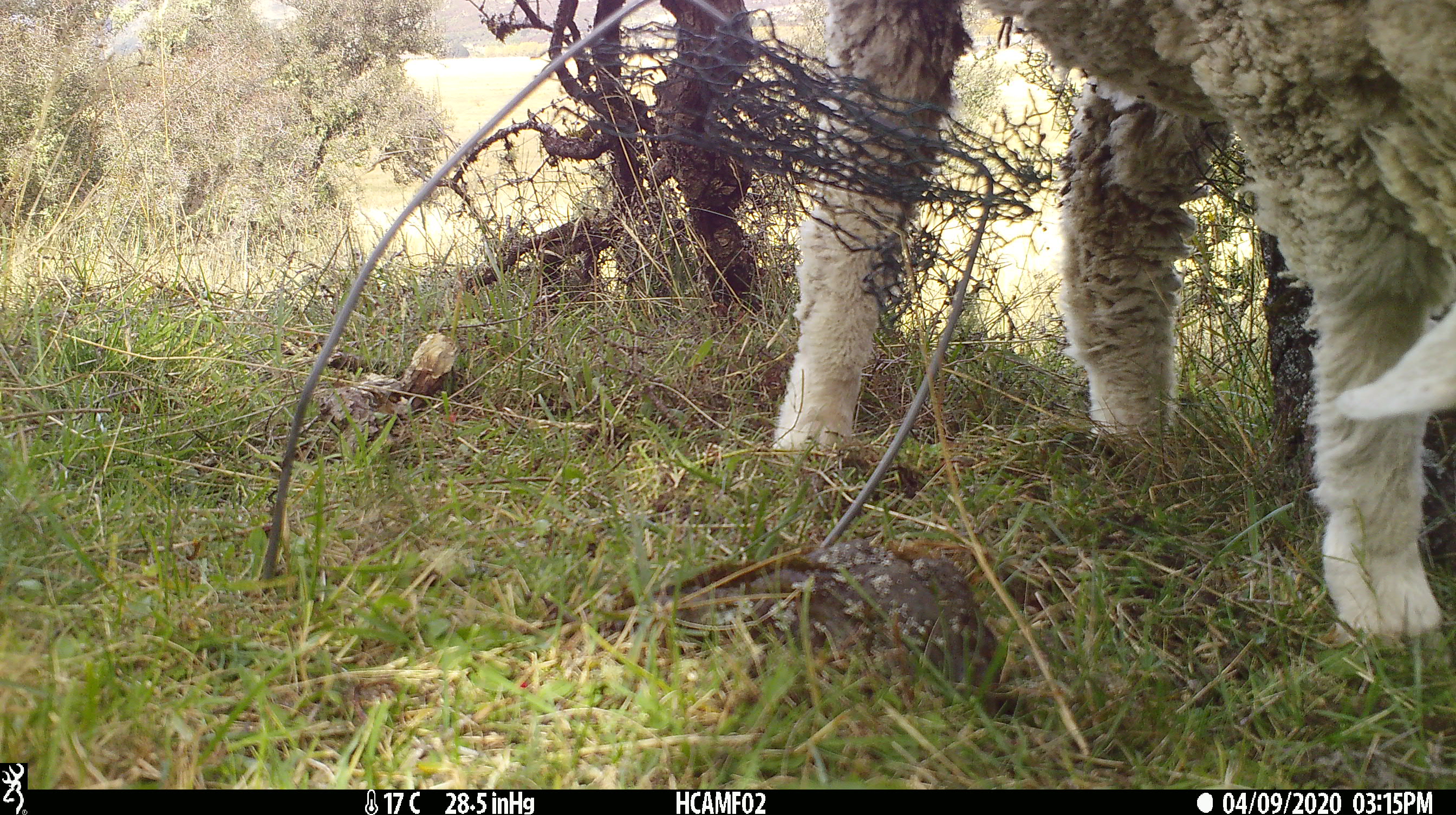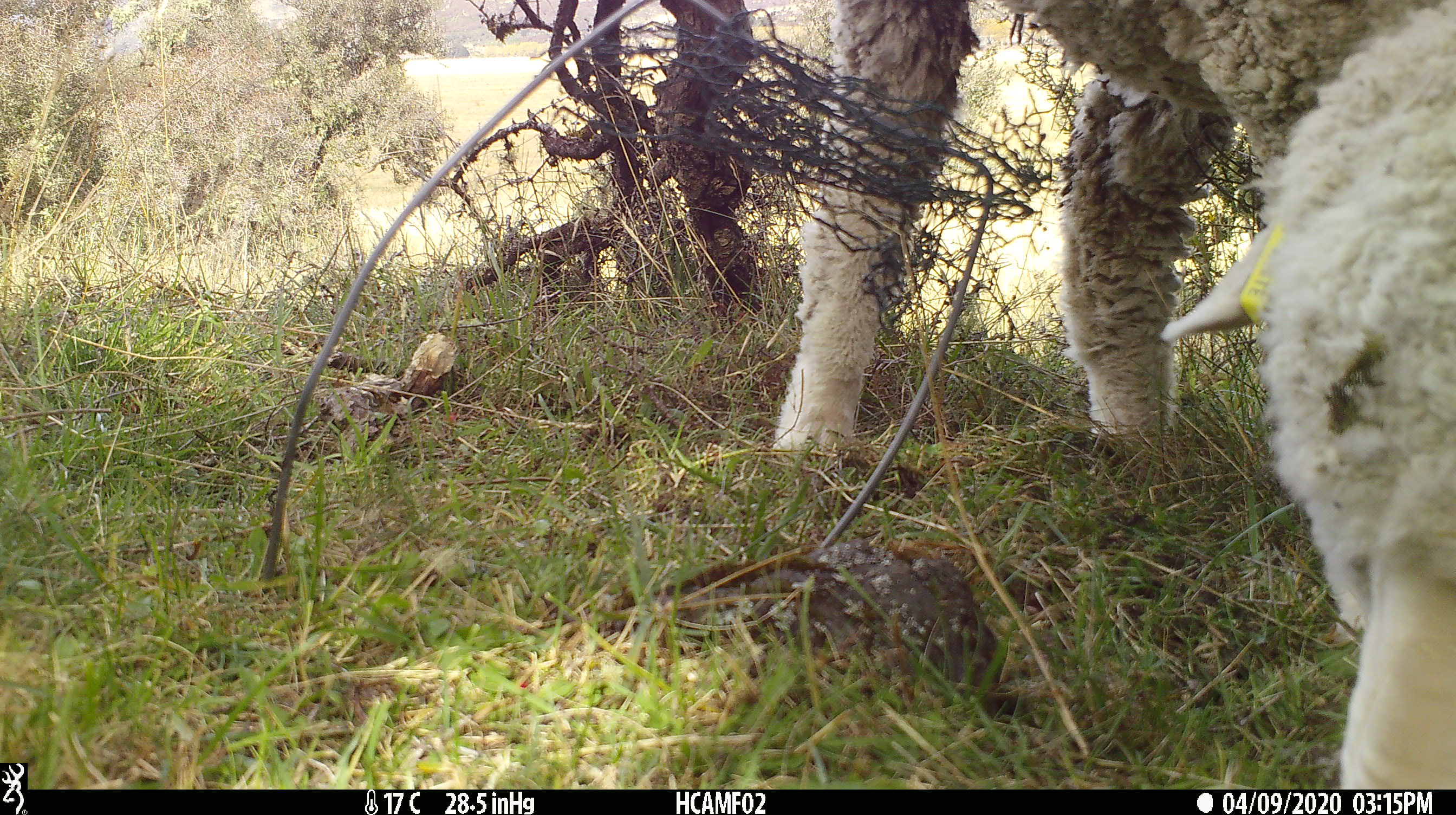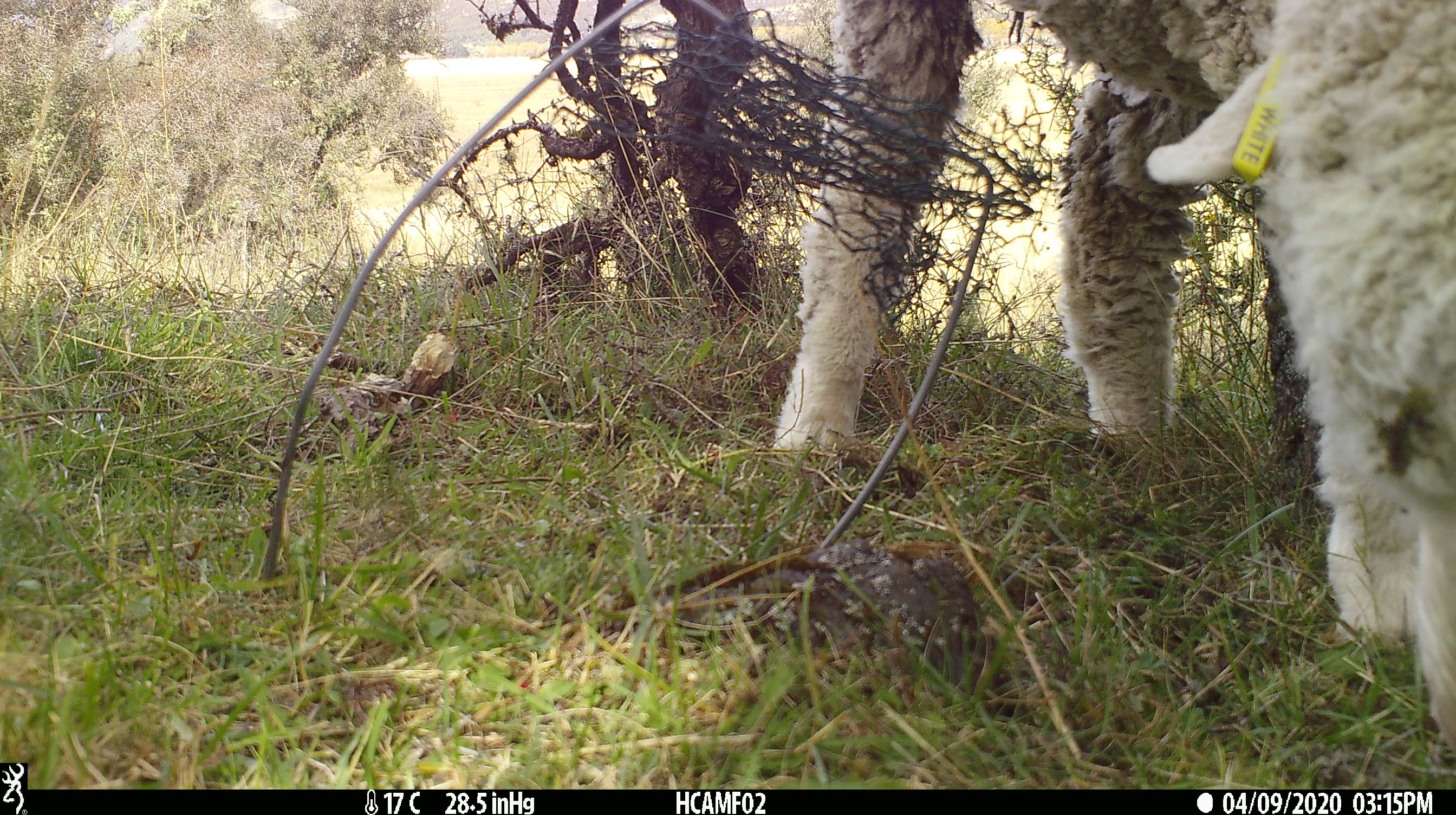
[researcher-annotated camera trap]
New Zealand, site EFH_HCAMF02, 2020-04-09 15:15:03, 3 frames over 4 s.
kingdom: Animalia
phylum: Chordata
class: Mammalia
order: Artiodactyla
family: Bovidae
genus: Ovis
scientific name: Ovis aries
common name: domestic sheep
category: sheep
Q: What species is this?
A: Sheep (domestic sheep) (Ovis aries).